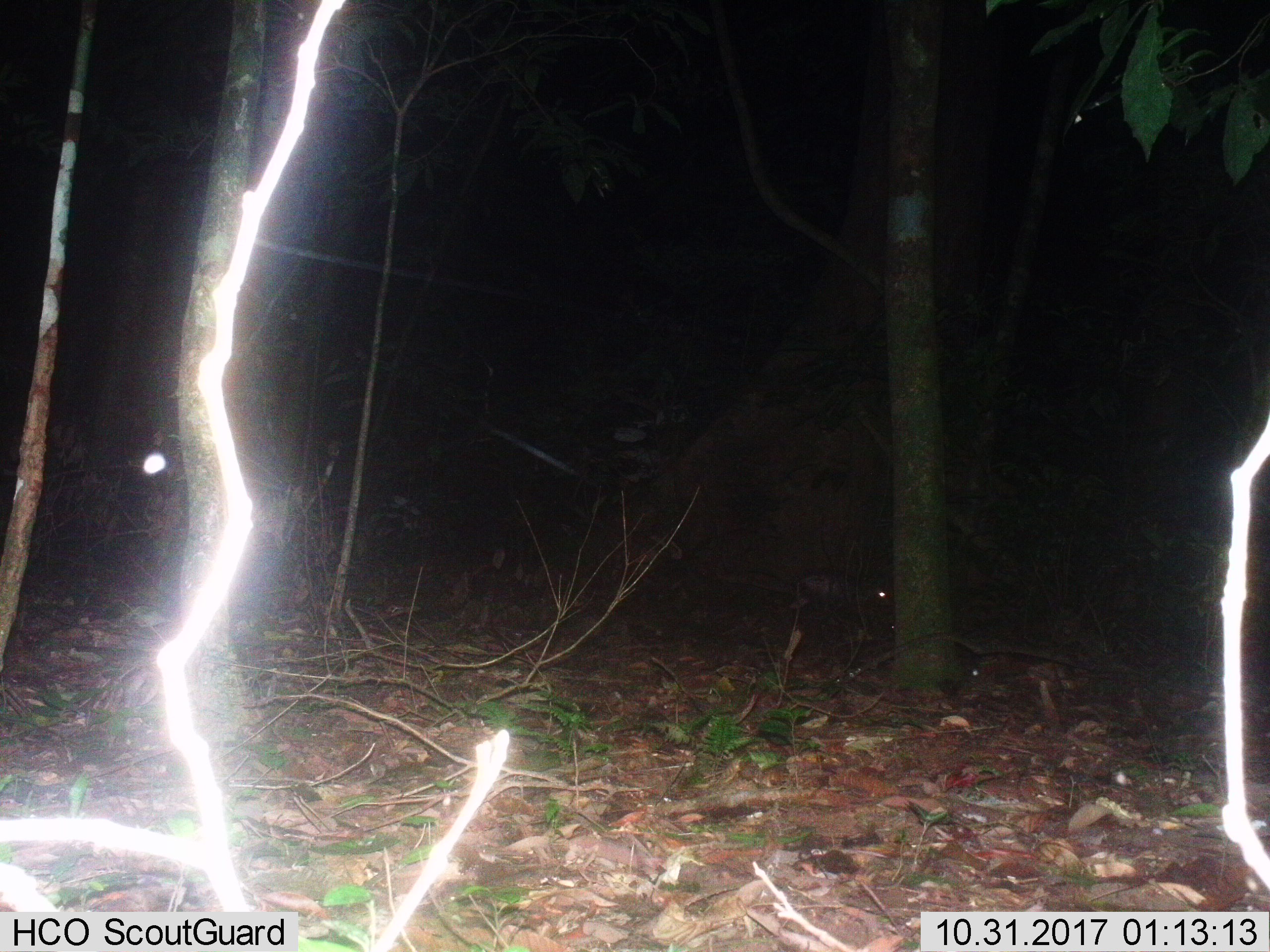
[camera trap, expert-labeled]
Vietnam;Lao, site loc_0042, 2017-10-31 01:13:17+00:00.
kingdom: Animalia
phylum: Chordata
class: Mammalia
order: Rodentia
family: Hystricidae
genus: Atherurus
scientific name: Atherurus macrourus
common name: asiatic brush-tailed porcupine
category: asiatic brush tailed porcupine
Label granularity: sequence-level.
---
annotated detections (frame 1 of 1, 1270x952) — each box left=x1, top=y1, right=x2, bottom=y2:
asiatic brush tailed porcupine: left=711, top=569, right=894, bottom=614